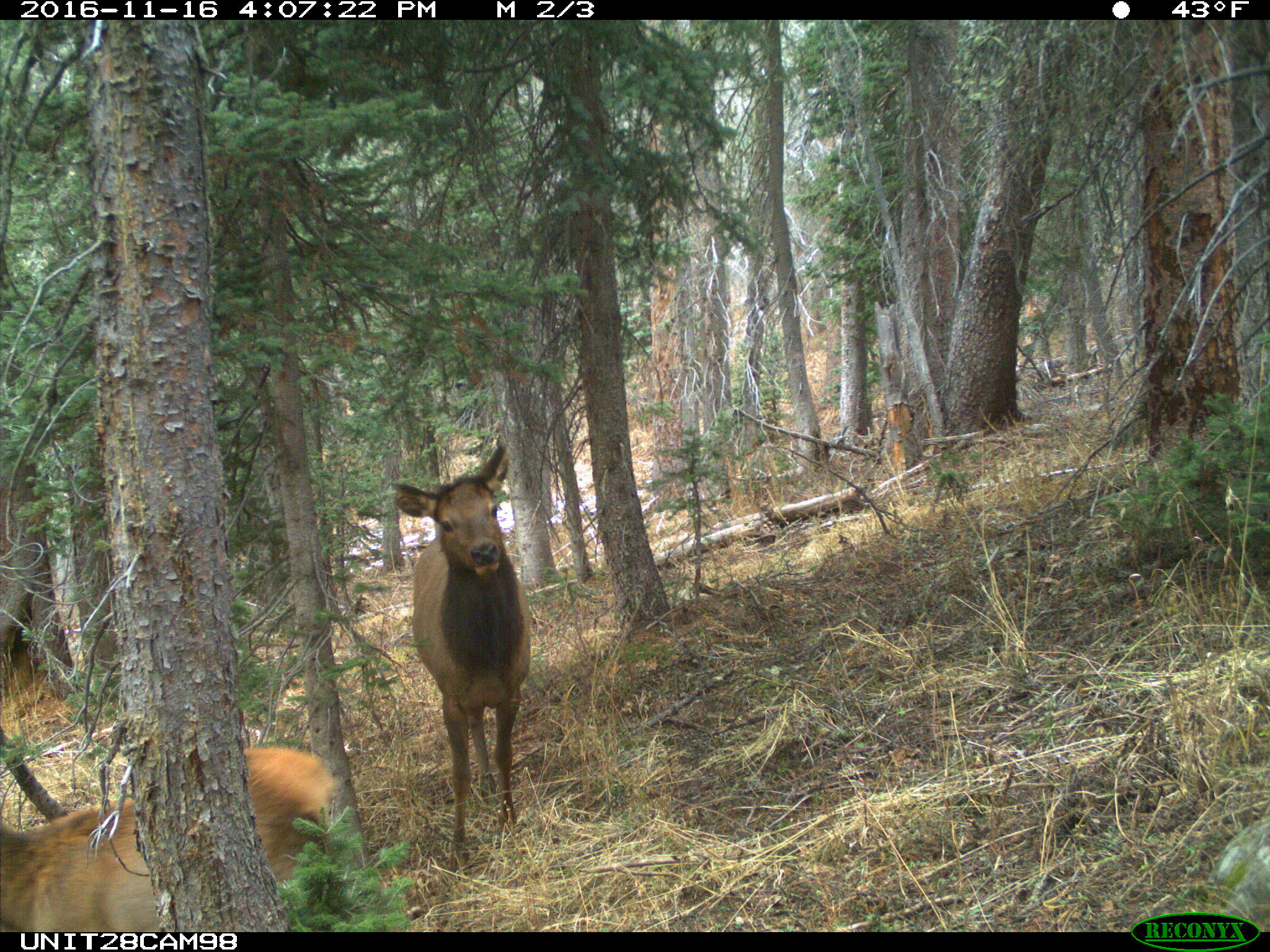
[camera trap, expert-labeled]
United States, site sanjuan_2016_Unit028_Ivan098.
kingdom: Animalia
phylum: Chordata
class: Mammalia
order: Artiodactyla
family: Cervidae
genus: Cervus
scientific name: Cervus elaphus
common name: red deer